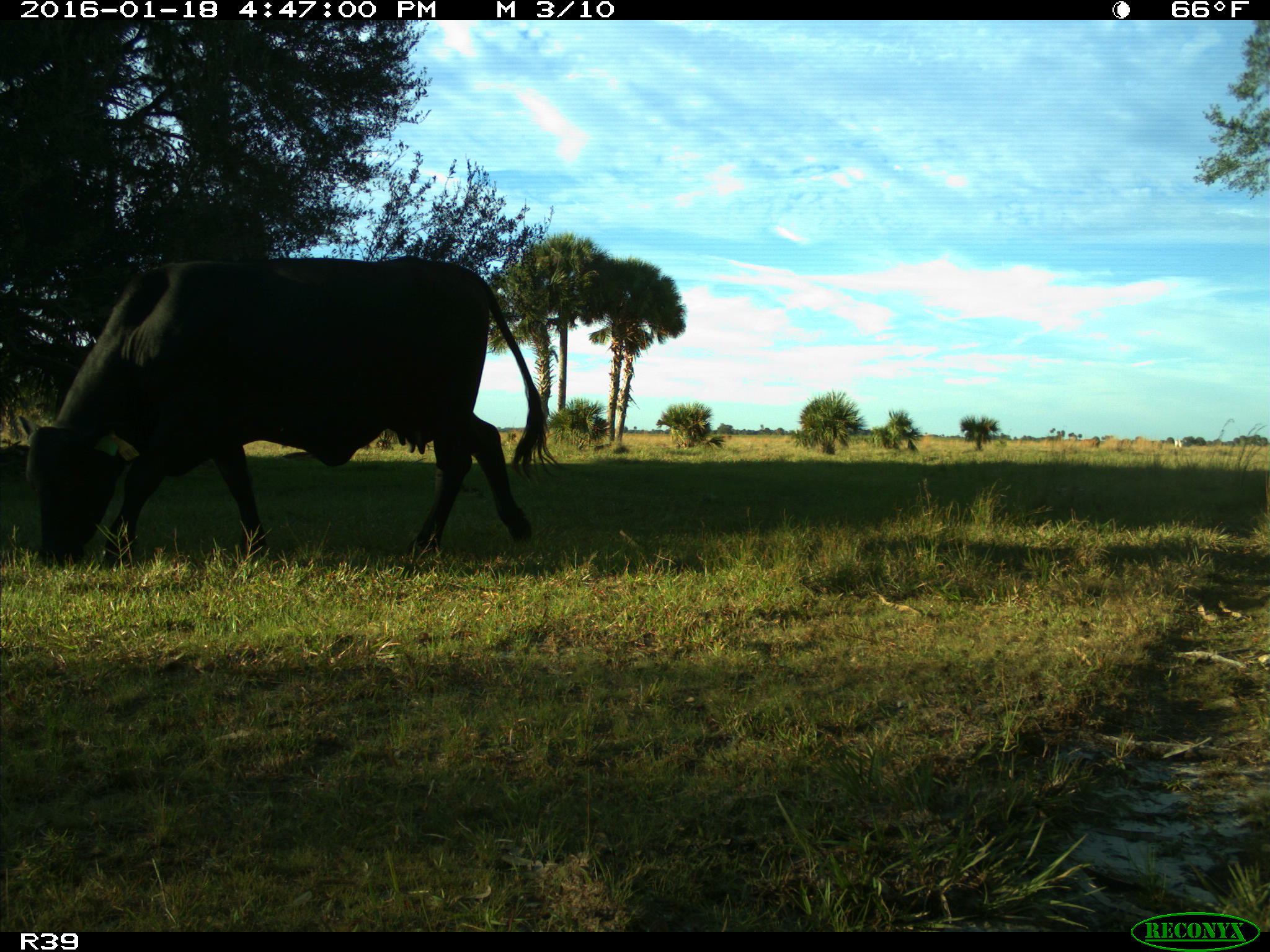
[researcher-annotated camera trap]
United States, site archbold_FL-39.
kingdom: Animalia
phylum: Chordata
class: Mammalia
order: Artiodactyla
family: Bovidae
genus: Bos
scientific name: Bos taurus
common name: domestic cow